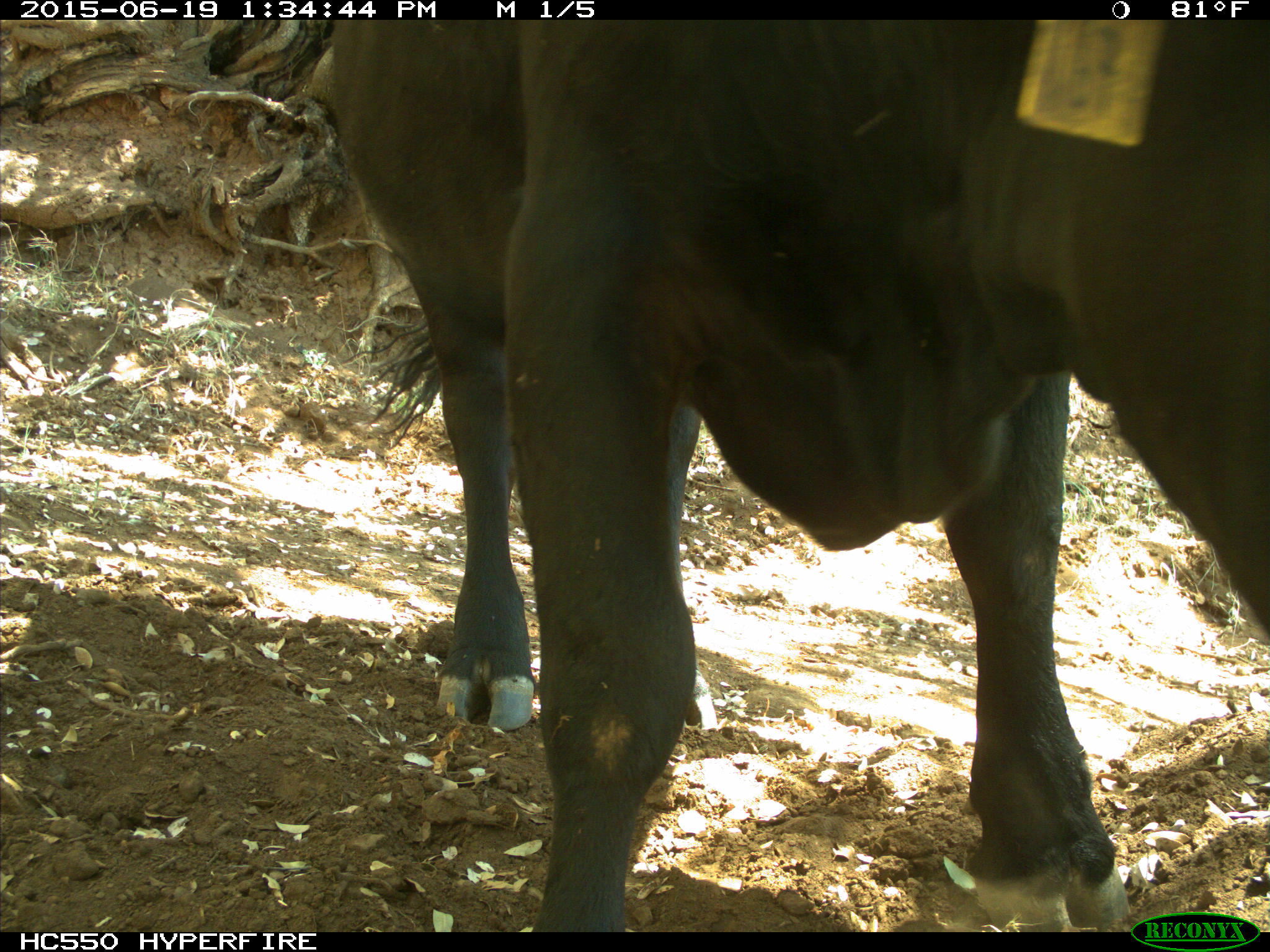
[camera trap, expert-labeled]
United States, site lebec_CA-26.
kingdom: Animalia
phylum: Chordata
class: Mammalia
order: Artiodactyla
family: Bovidae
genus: Bos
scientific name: Bos taurus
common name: domestic cow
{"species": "Bos taurus (domestic cow)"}